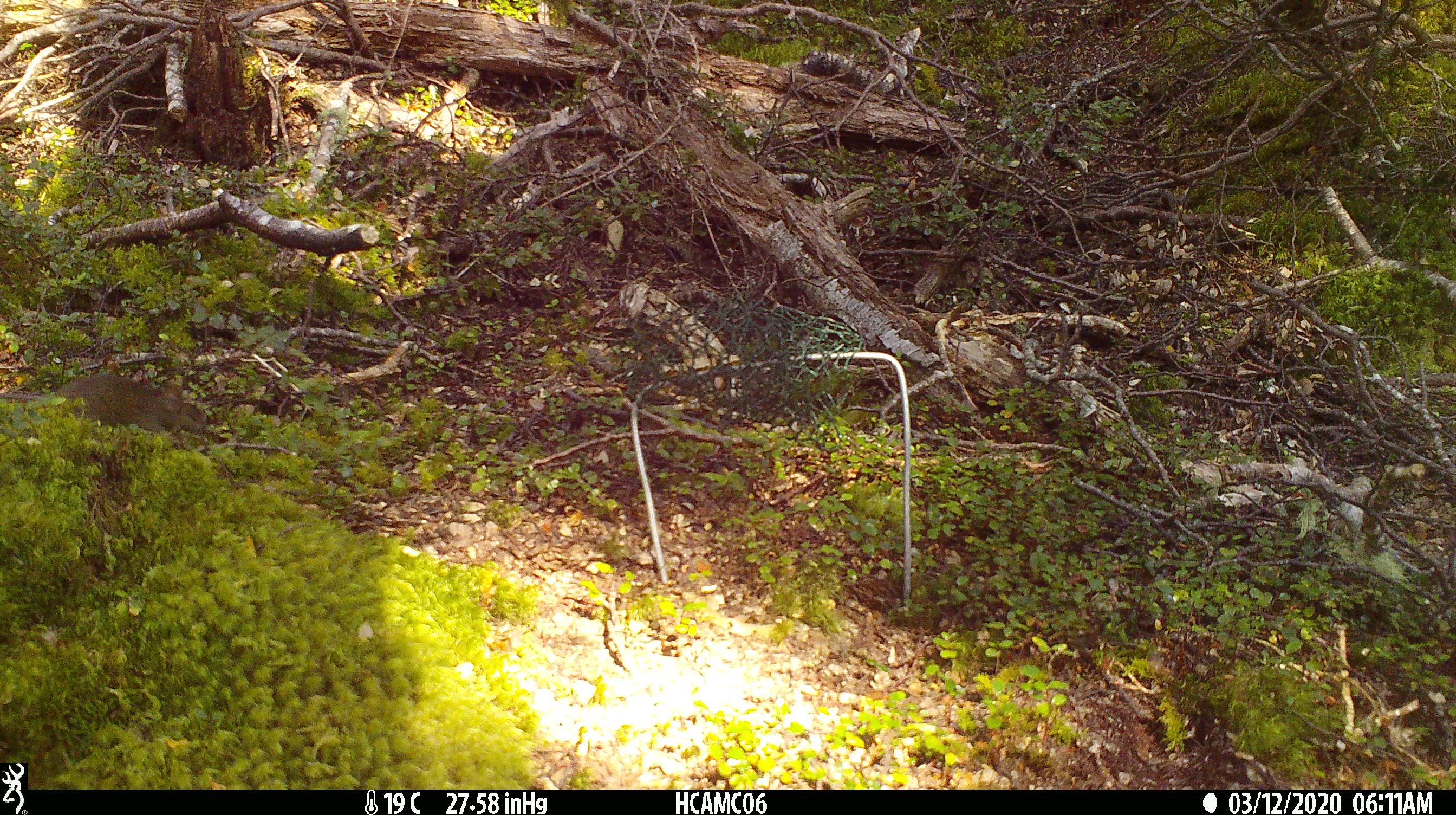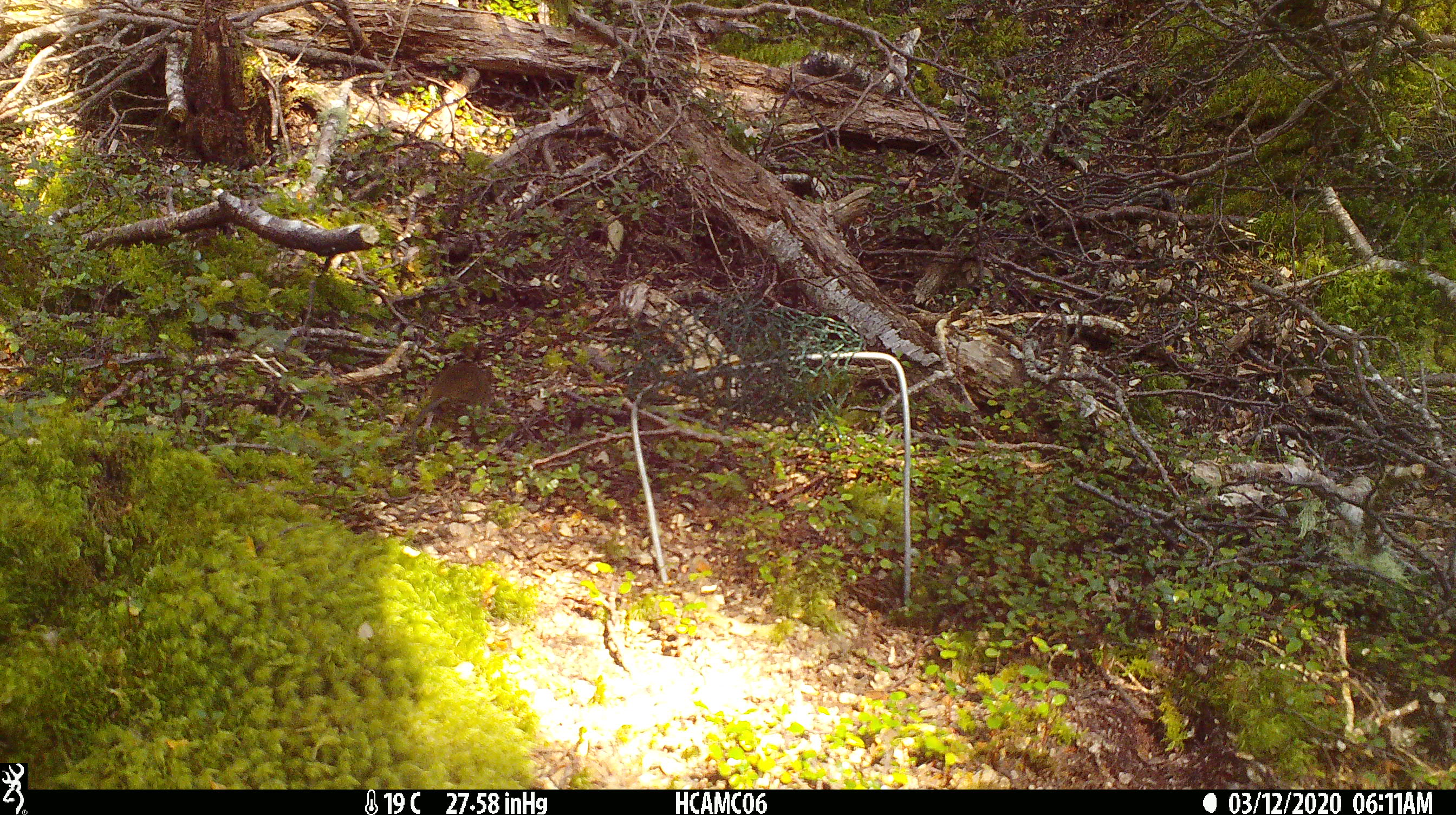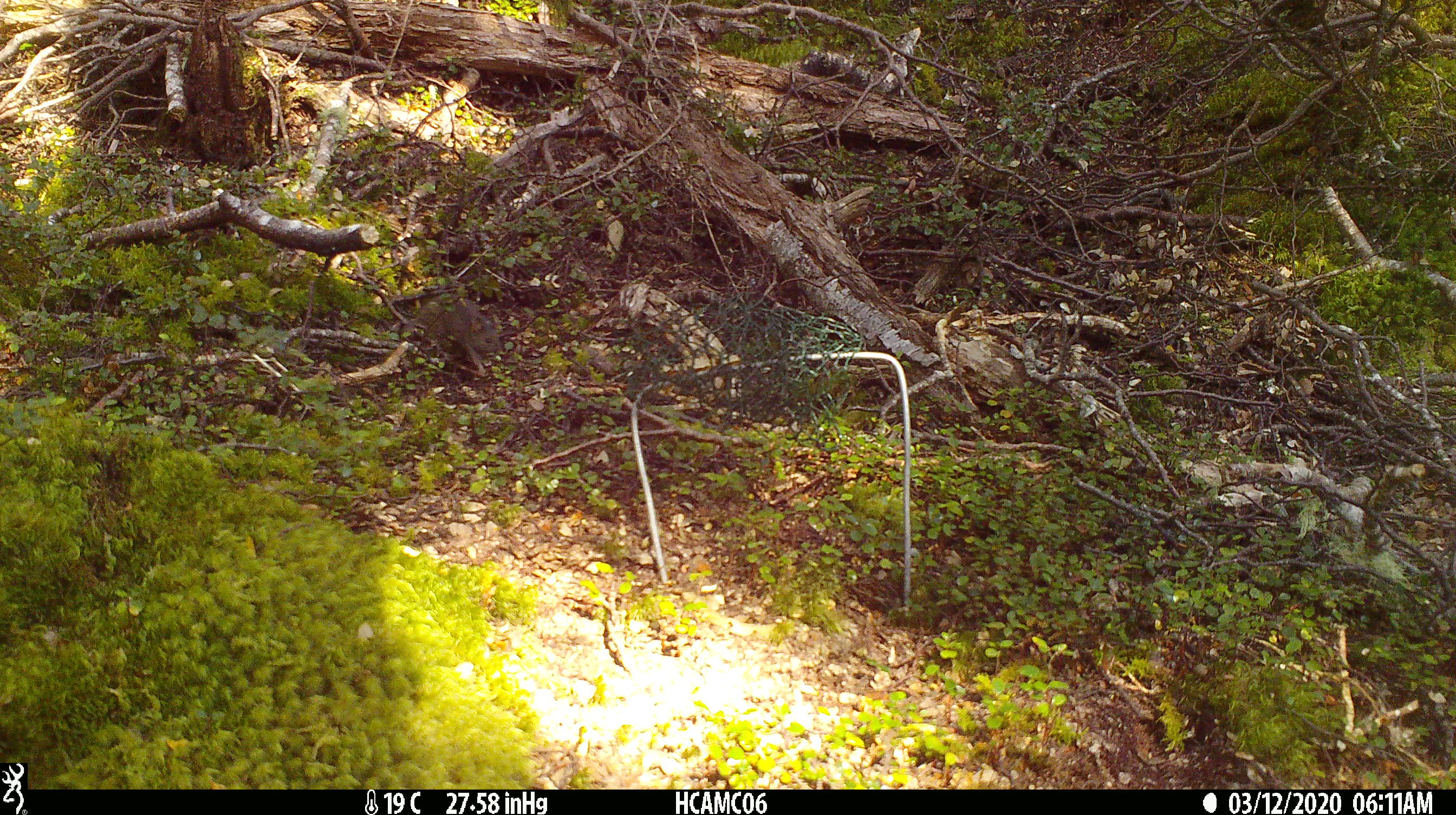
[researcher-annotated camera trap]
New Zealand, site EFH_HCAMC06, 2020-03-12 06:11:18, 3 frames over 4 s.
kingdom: Animalia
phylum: Chordata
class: Mammalia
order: Rodentia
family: Muridae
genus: Mus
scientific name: Mus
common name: mouse